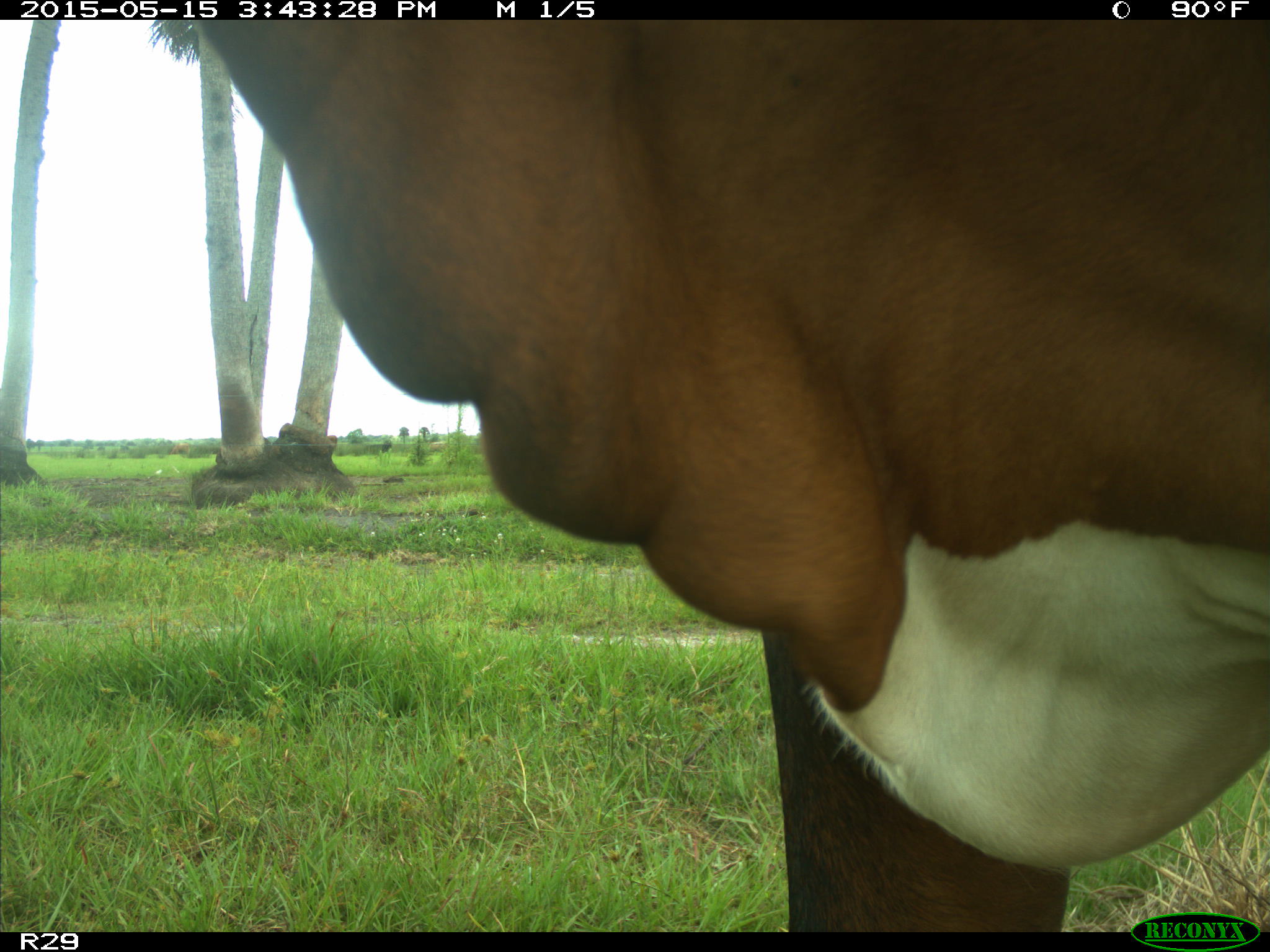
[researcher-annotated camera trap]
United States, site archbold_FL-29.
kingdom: Animalia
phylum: Chordata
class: Mammalia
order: Artiodactyla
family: Bovidae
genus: Bos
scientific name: Bos taurus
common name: domestic cow